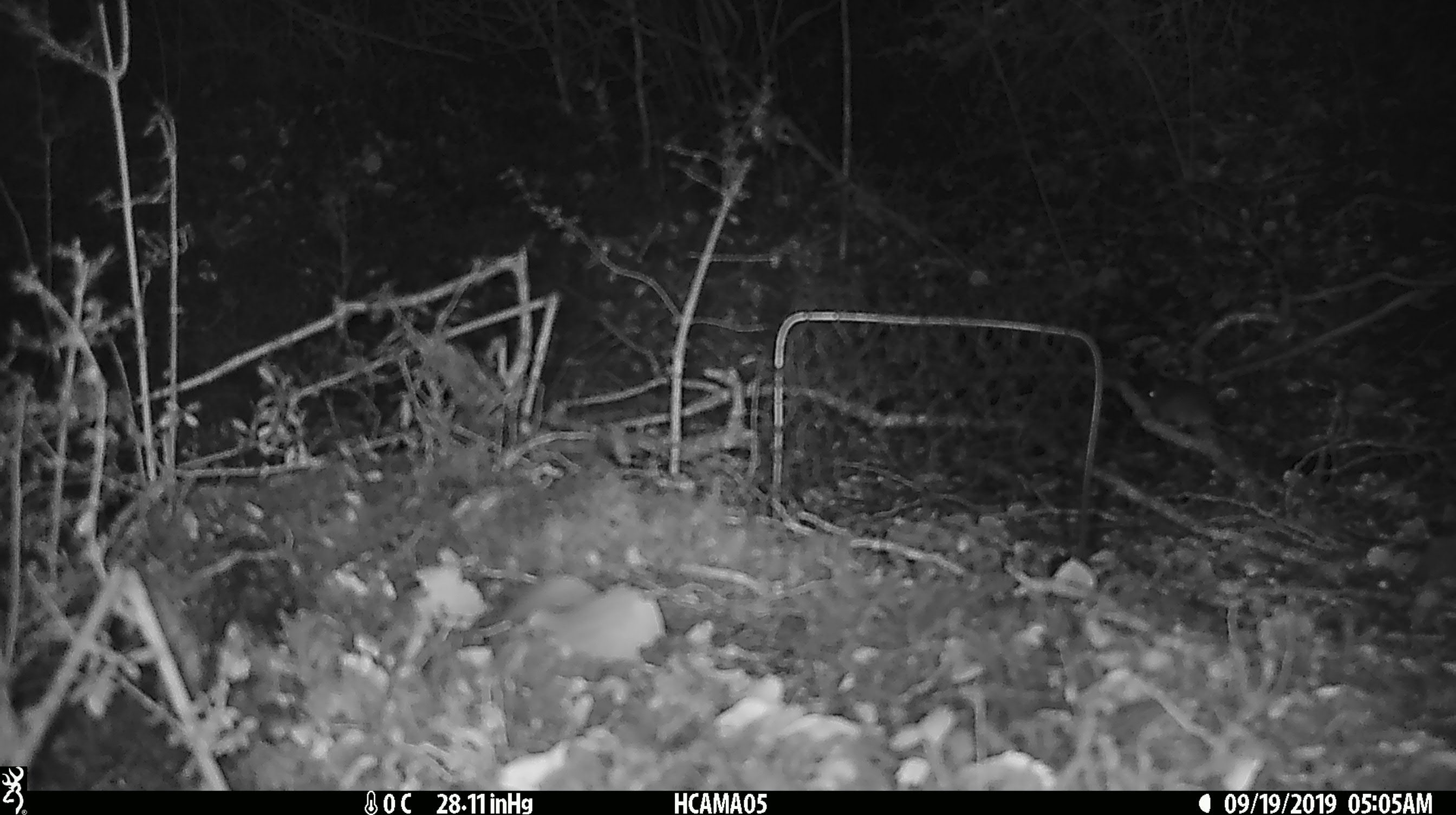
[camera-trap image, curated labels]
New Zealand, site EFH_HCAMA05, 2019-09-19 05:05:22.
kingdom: Animalia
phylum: Chordata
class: Mammalia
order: Rodentia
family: Muridae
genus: Mus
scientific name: Mus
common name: mouse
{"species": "mouse (Mus)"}